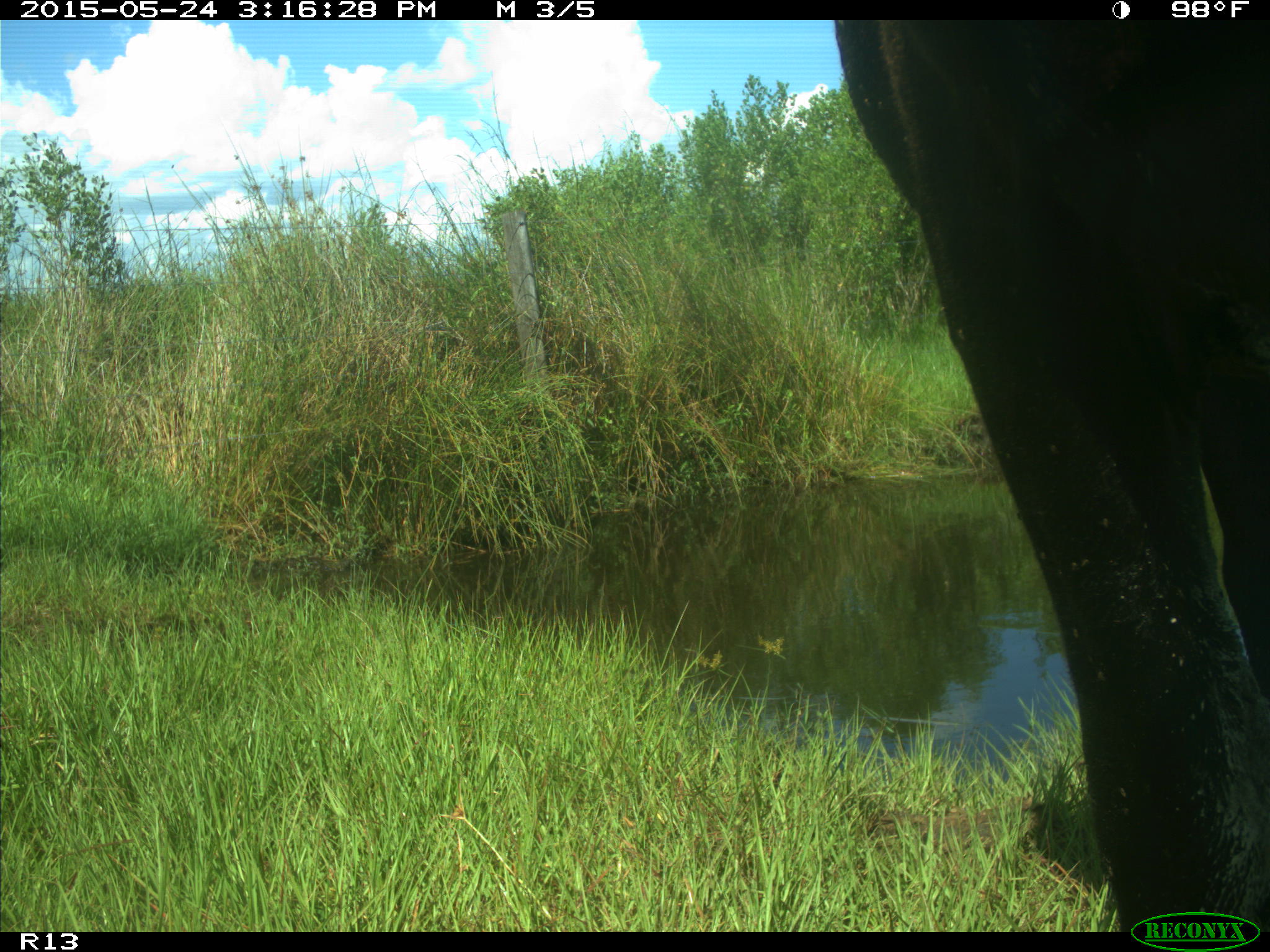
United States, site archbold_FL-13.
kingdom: Animalia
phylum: Chordata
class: Mammalia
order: Artiodactyla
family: Bovidae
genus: Bos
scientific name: Bos taurus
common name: domestic cow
Bos taurus (domestic cow).